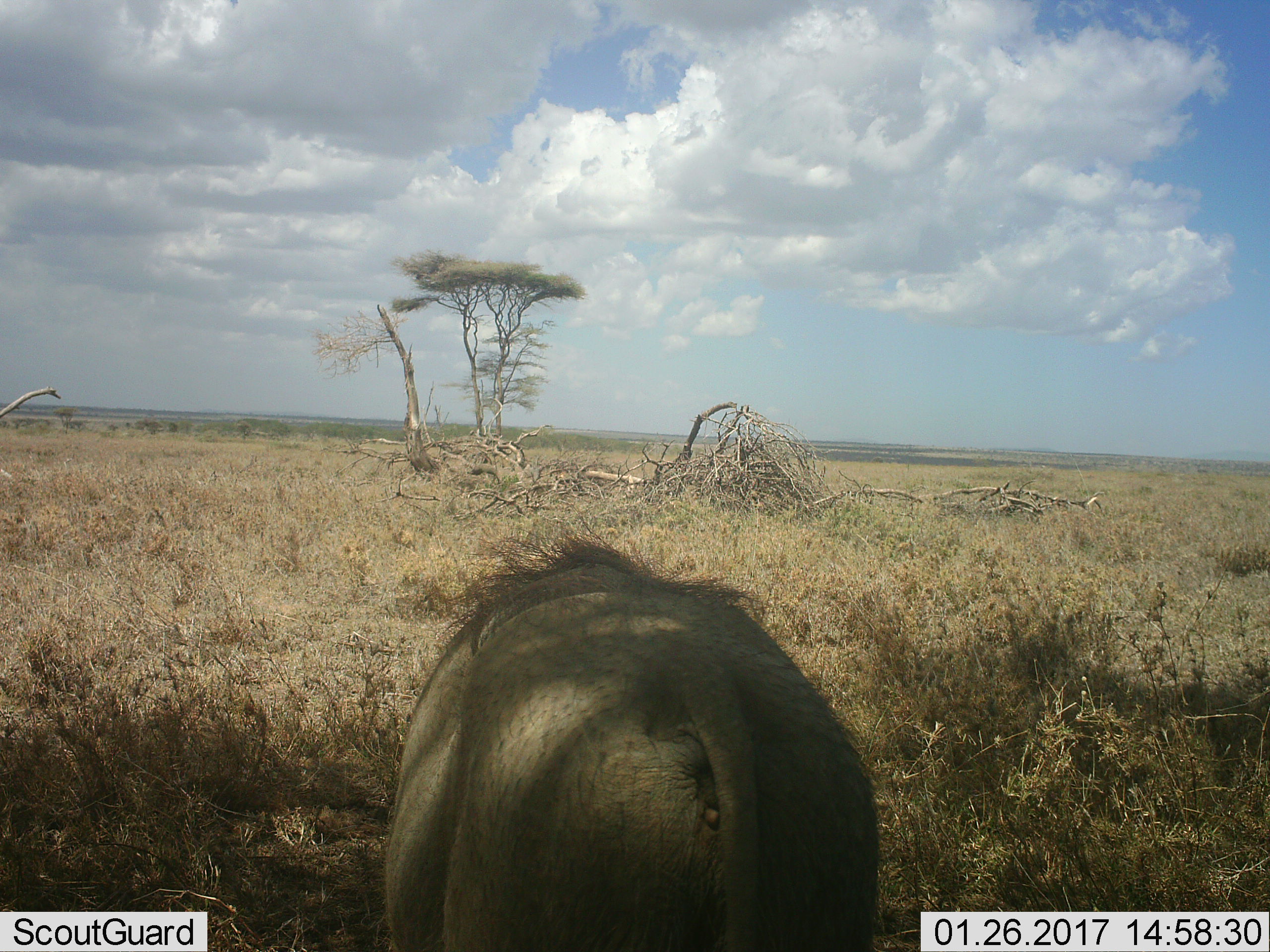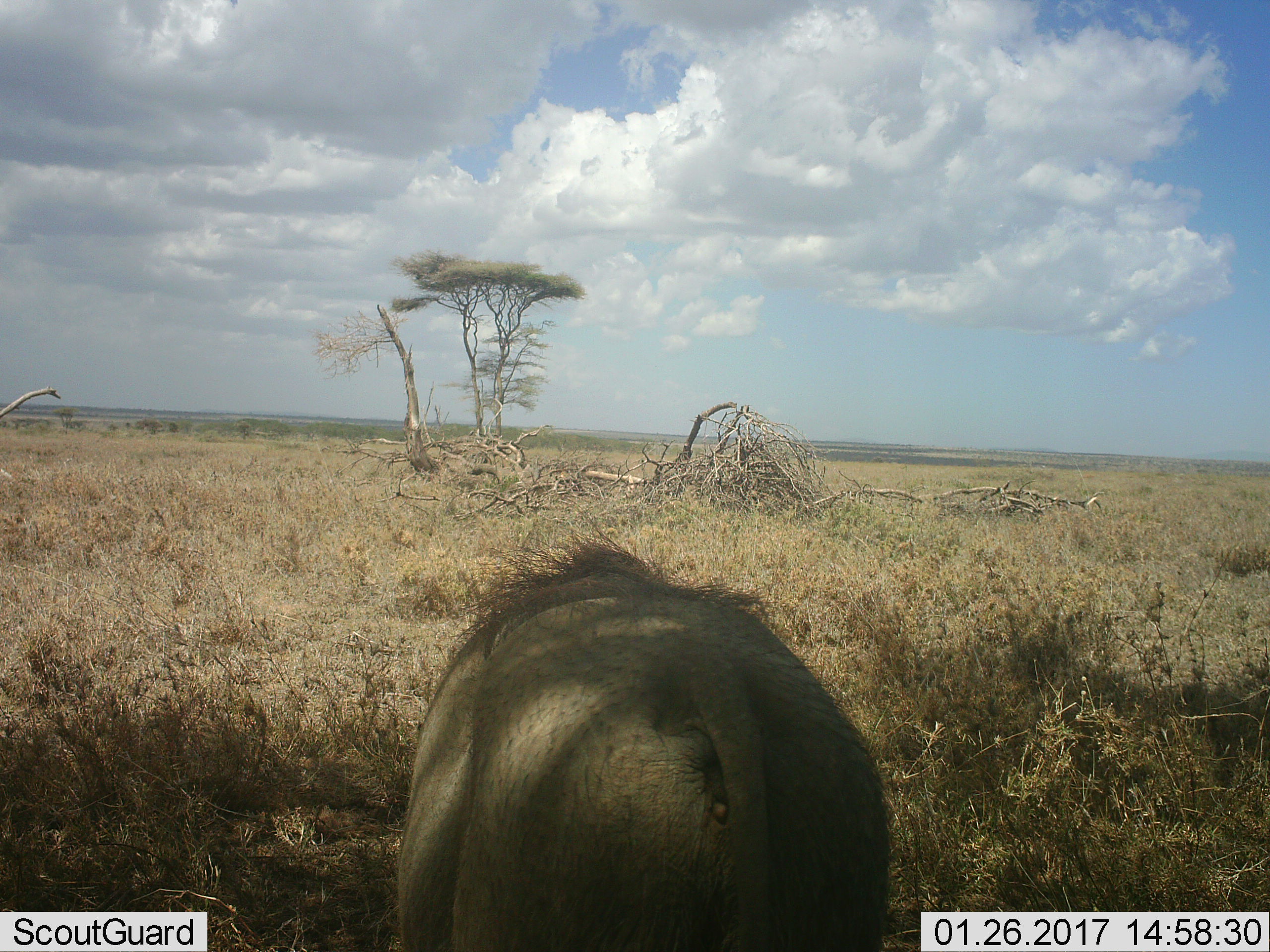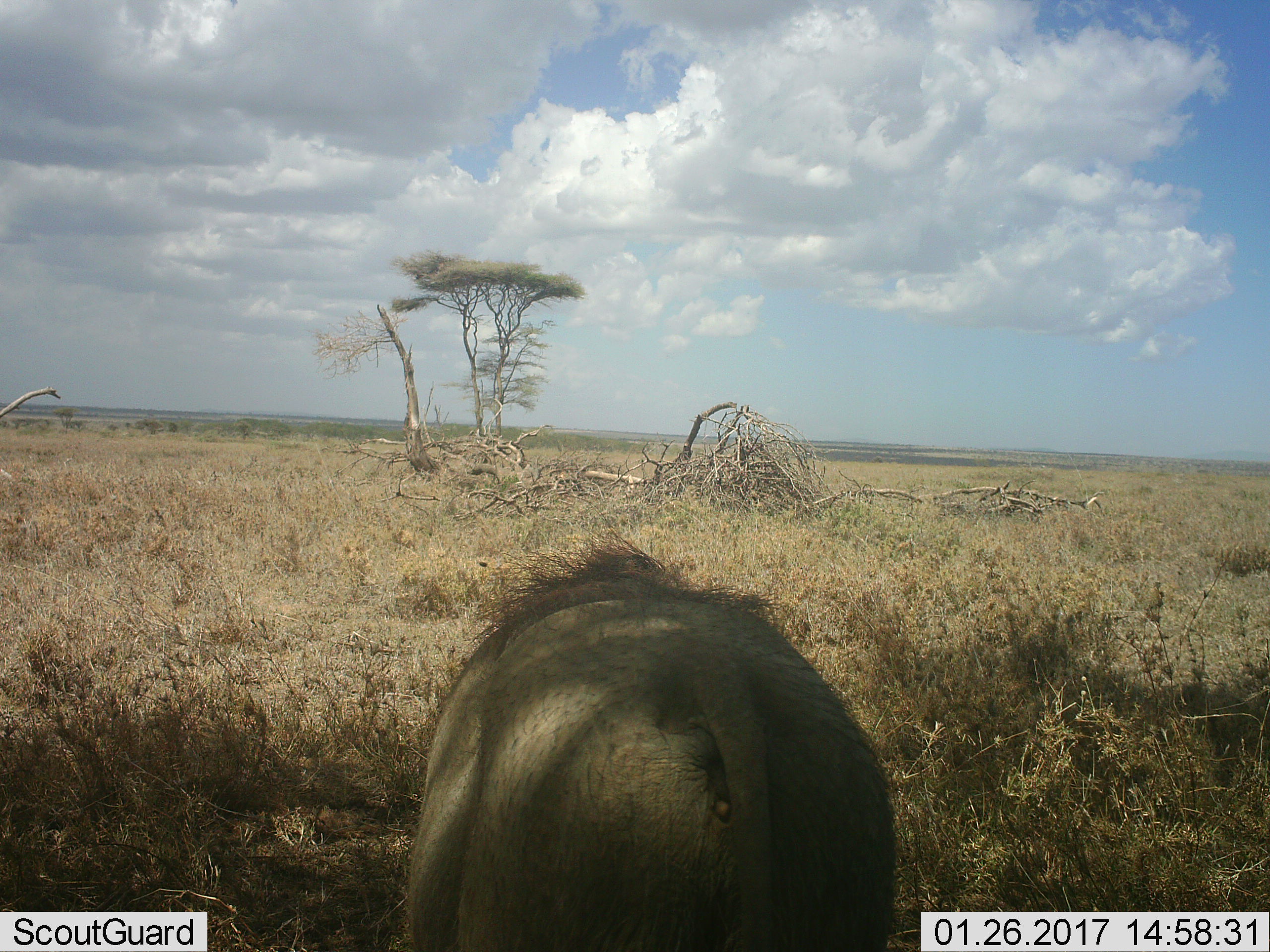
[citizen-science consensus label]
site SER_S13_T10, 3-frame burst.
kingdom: Animalia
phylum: Chordata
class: Mammalia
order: Artiodactyla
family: Suidae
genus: Phacochoerus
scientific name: Phacochoerus africanus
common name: warthog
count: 1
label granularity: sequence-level